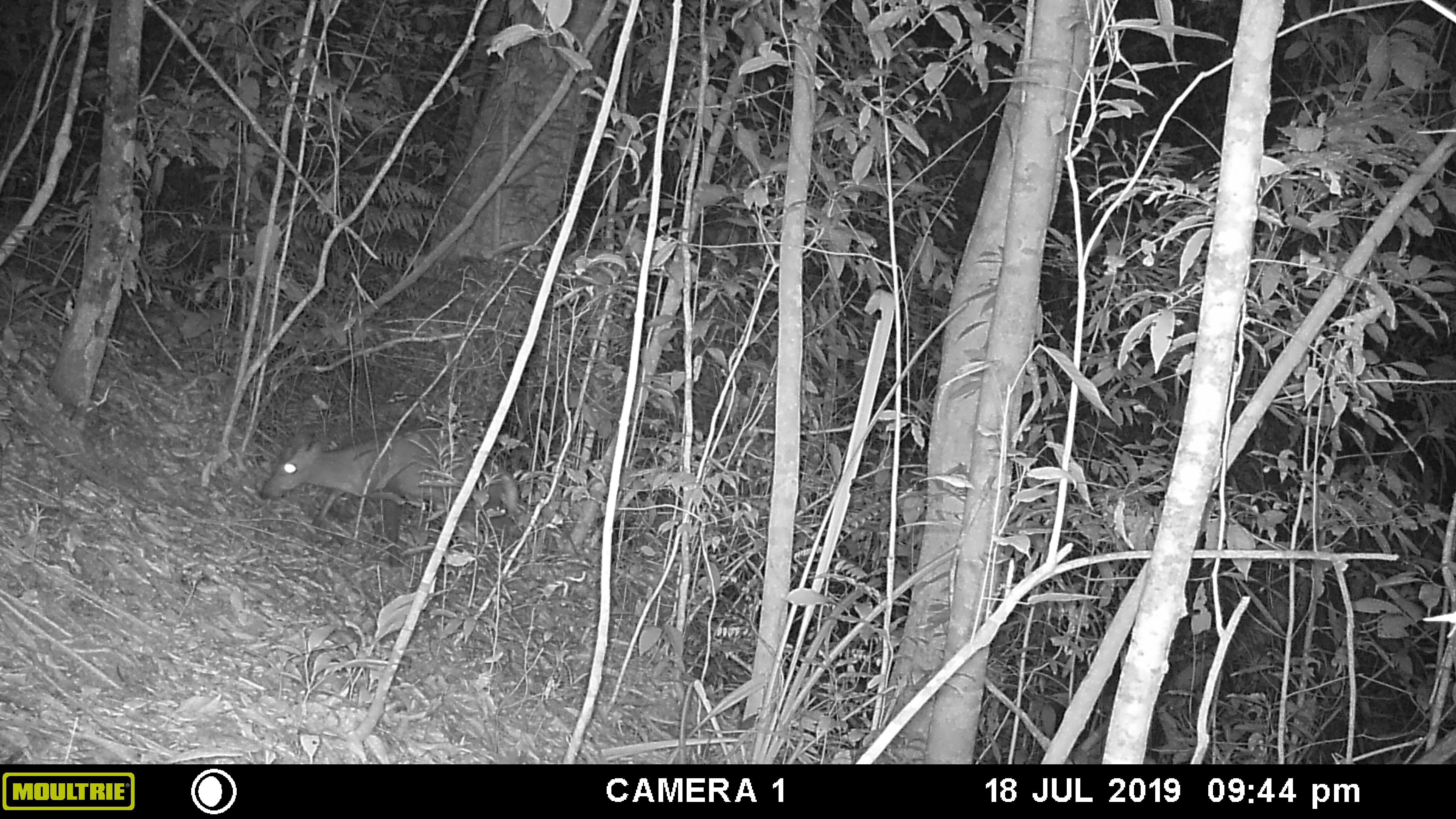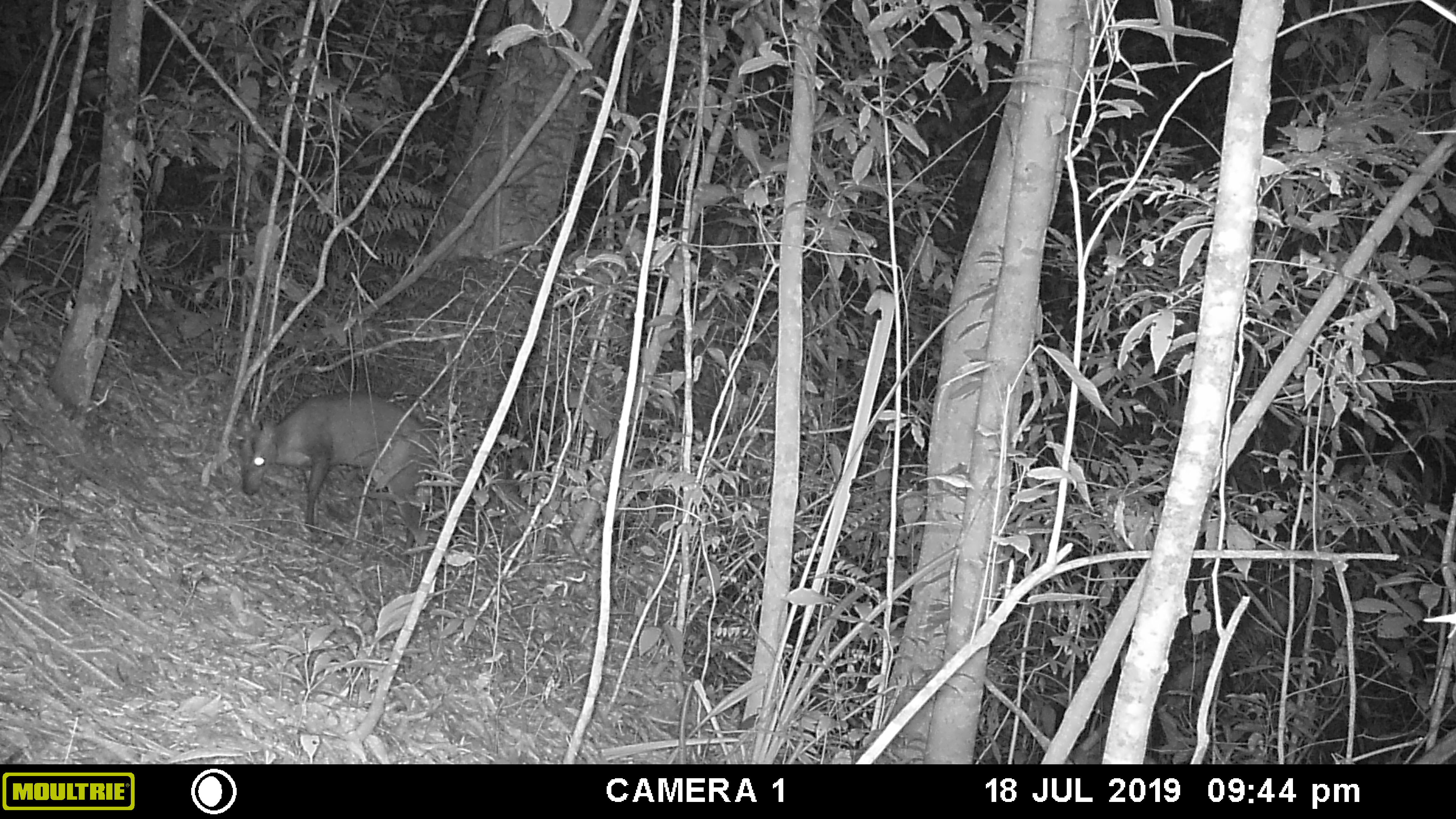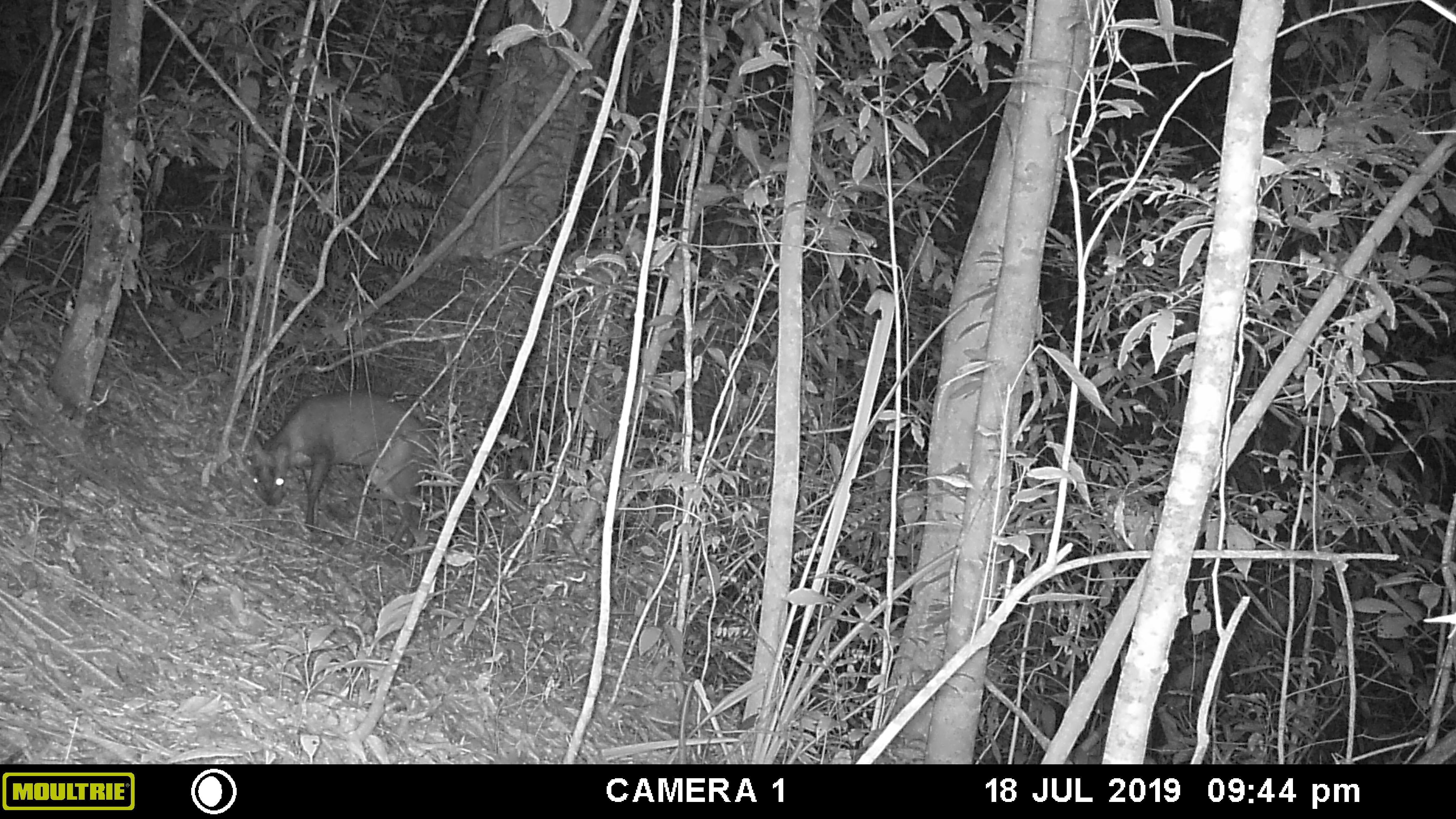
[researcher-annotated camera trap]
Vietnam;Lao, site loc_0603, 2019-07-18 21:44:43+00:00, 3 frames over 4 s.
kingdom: Animalia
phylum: Chordata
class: Mammalia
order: Artiodactyla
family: Cervidae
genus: Muntiacus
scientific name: Muntiacus rooseveltorum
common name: roosevelt's muntjac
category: roosevelts muntjac group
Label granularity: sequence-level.